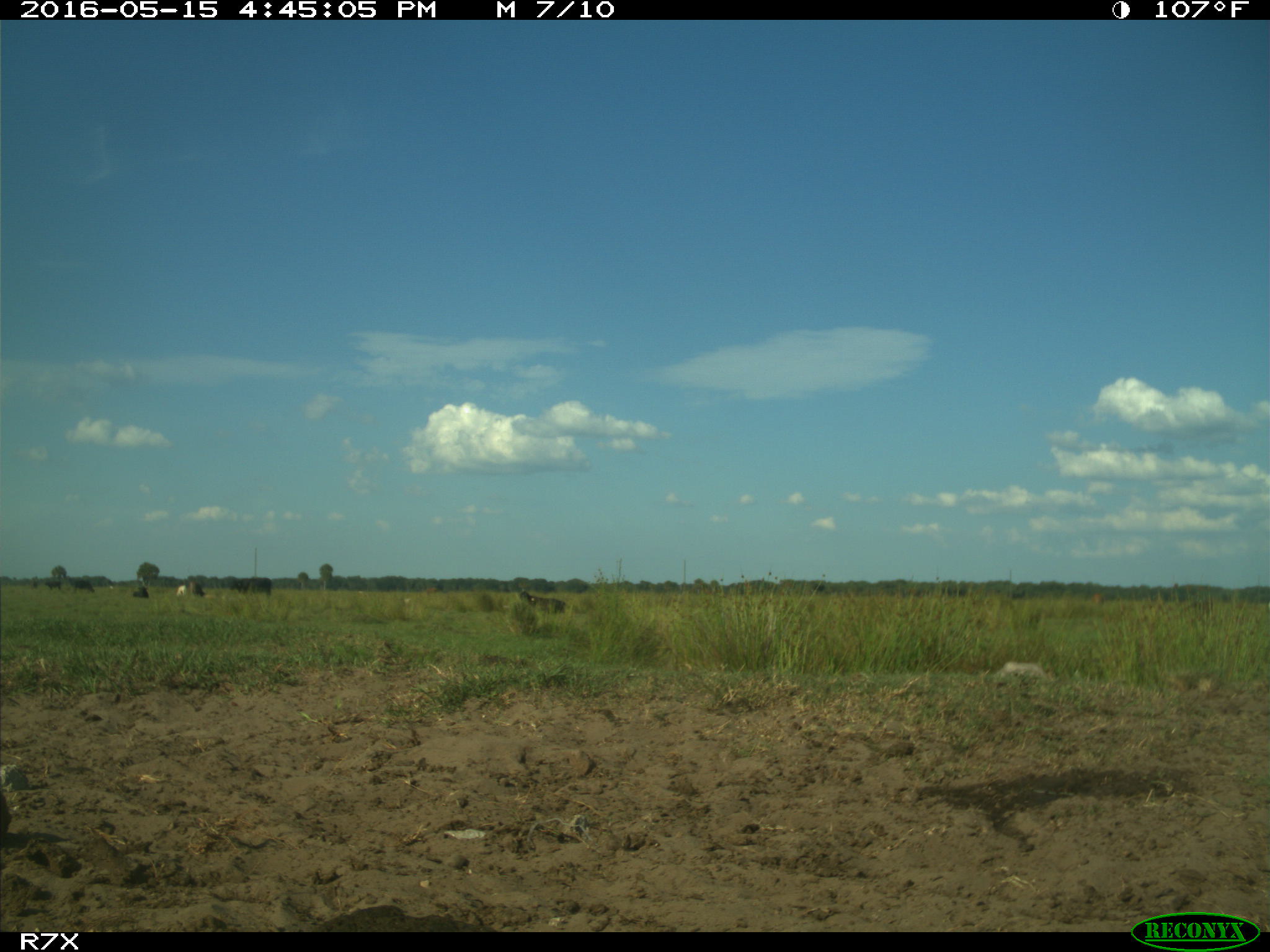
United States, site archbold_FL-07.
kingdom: Animalia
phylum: Chordata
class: Mammalia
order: Artiodactyla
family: Bovidae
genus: Bos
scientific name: Bos taurus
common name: domestic cow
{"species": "Bos taurus (domestic cow)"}